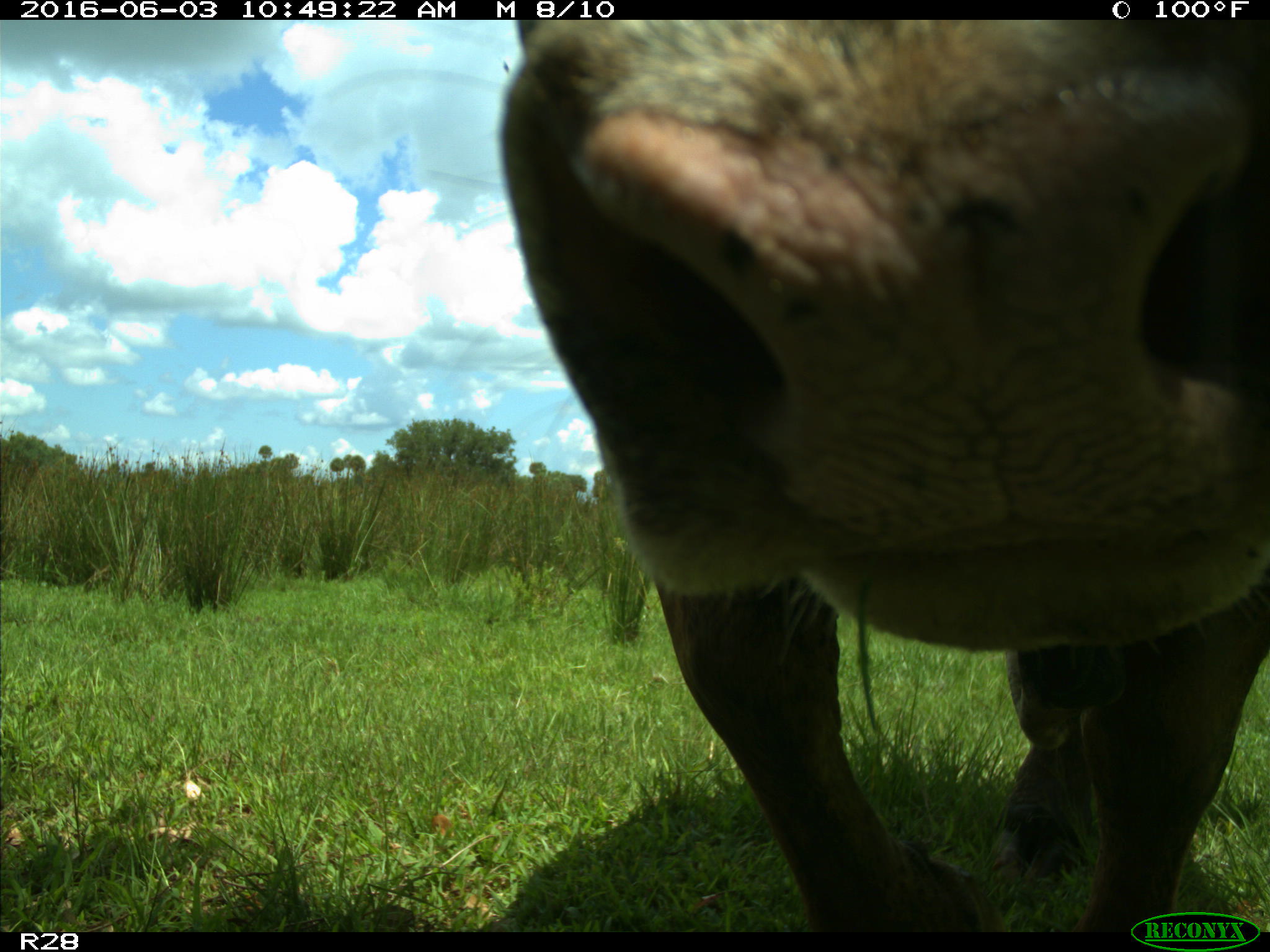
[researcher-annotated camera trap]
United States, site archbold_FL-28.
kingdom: Animalia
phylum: Chordata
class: Mammalia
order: Artiodactyla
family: Bovidae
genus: Bos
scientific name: Bos taurus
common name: domestic cow